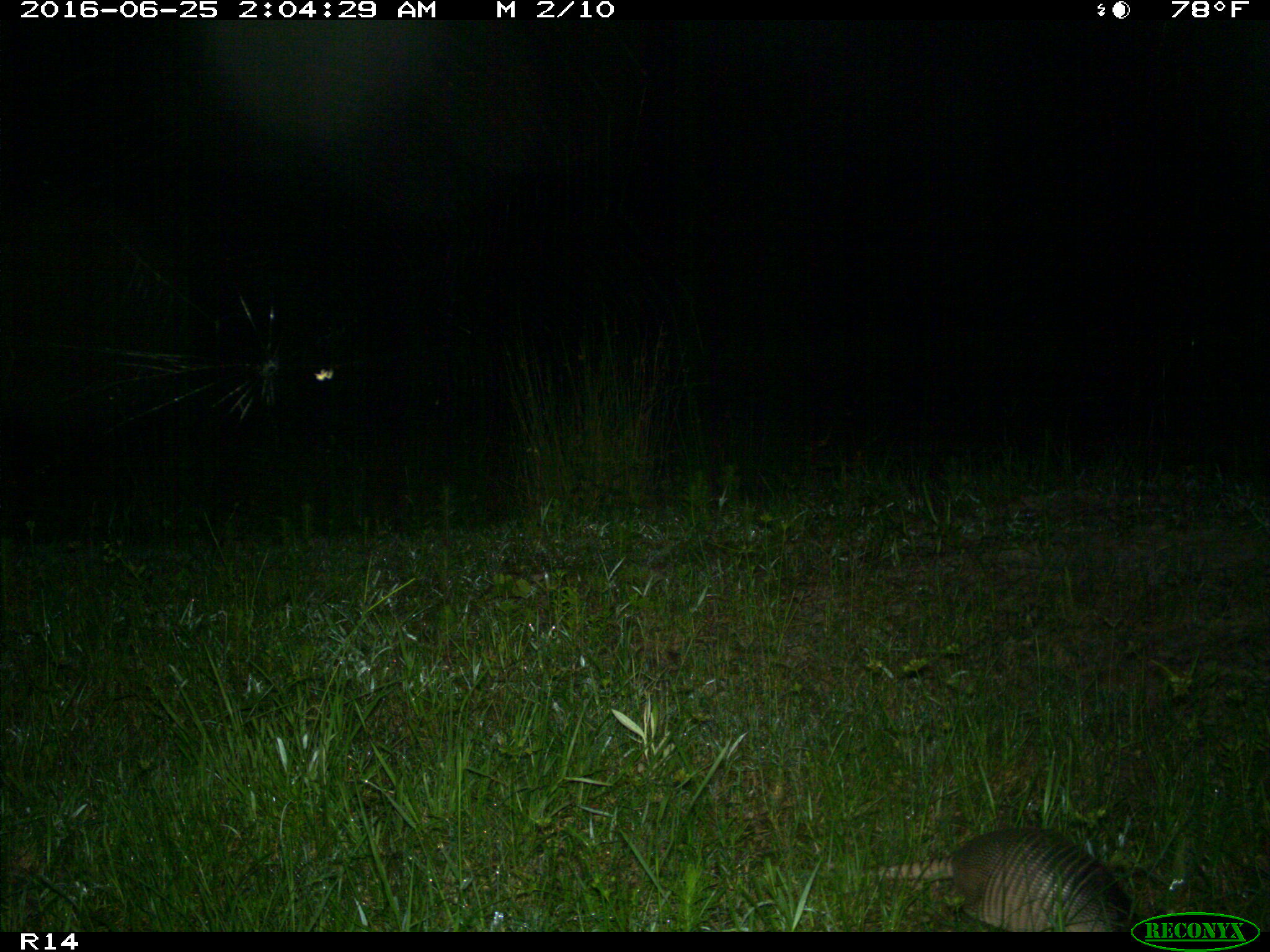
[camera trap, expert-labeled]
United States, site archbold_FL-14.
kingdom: Animalia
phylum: Chordata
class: Mammalia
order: Cingulata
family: Dasypodidae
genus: Dasypus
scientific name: Dasypus novemcinctus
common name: nine-banded armadillo